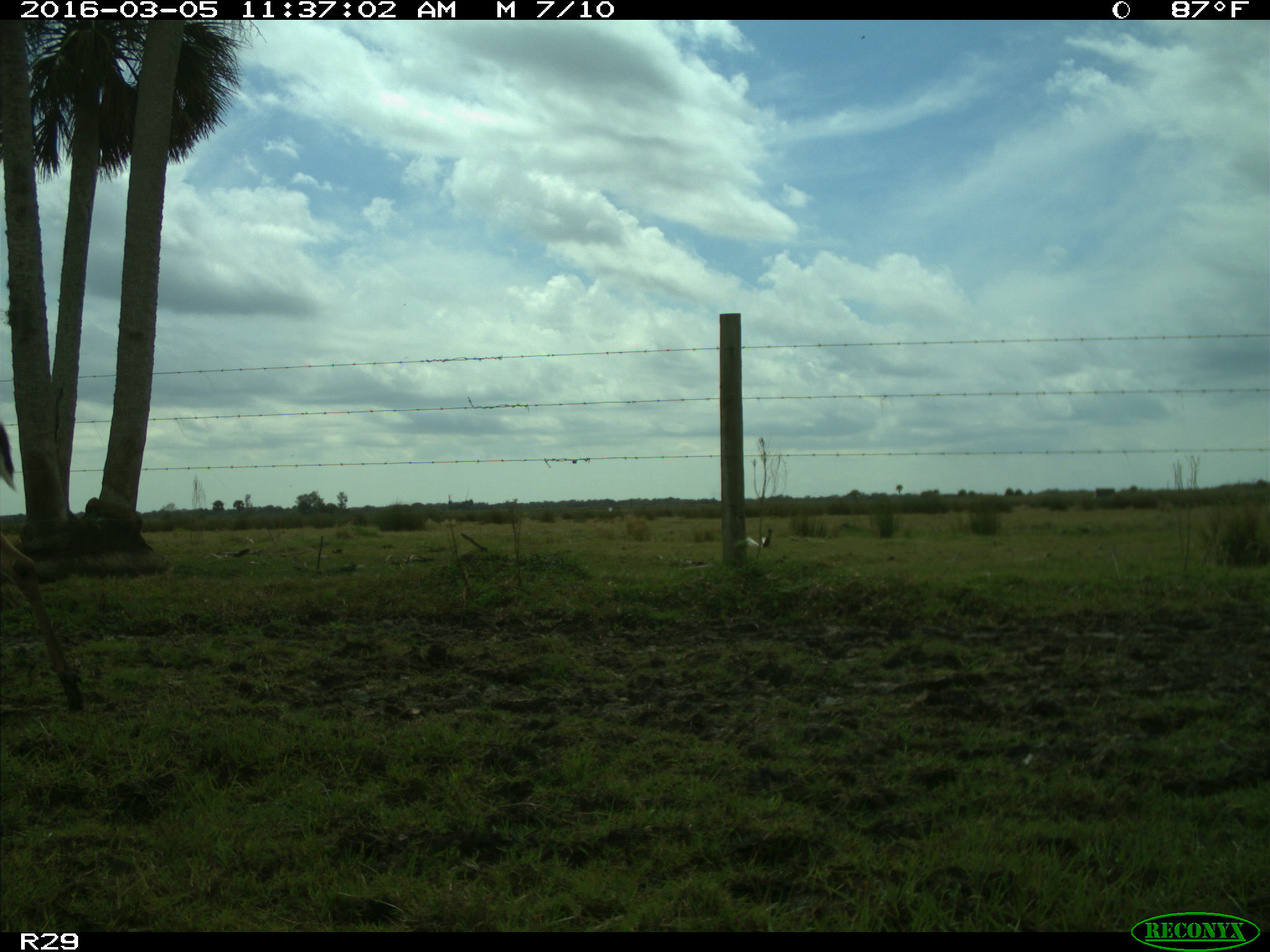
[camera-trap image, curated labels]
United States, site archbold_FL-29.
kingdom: Animalia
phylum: Chordata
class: Mammalia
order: Artiodactyla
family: Cervidae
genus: Odocoileus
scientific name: Odocoileus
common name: deer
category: unidentified deer